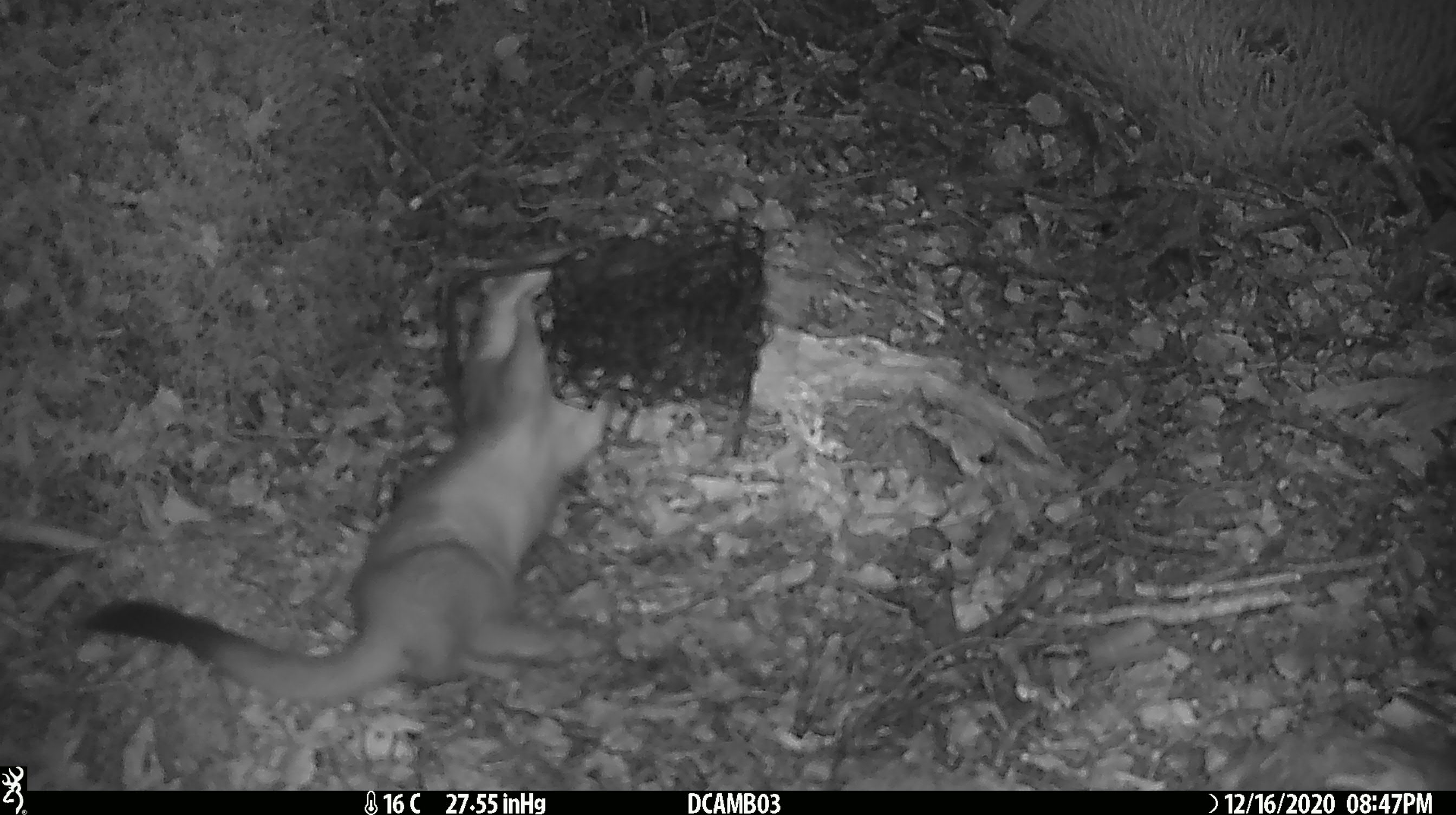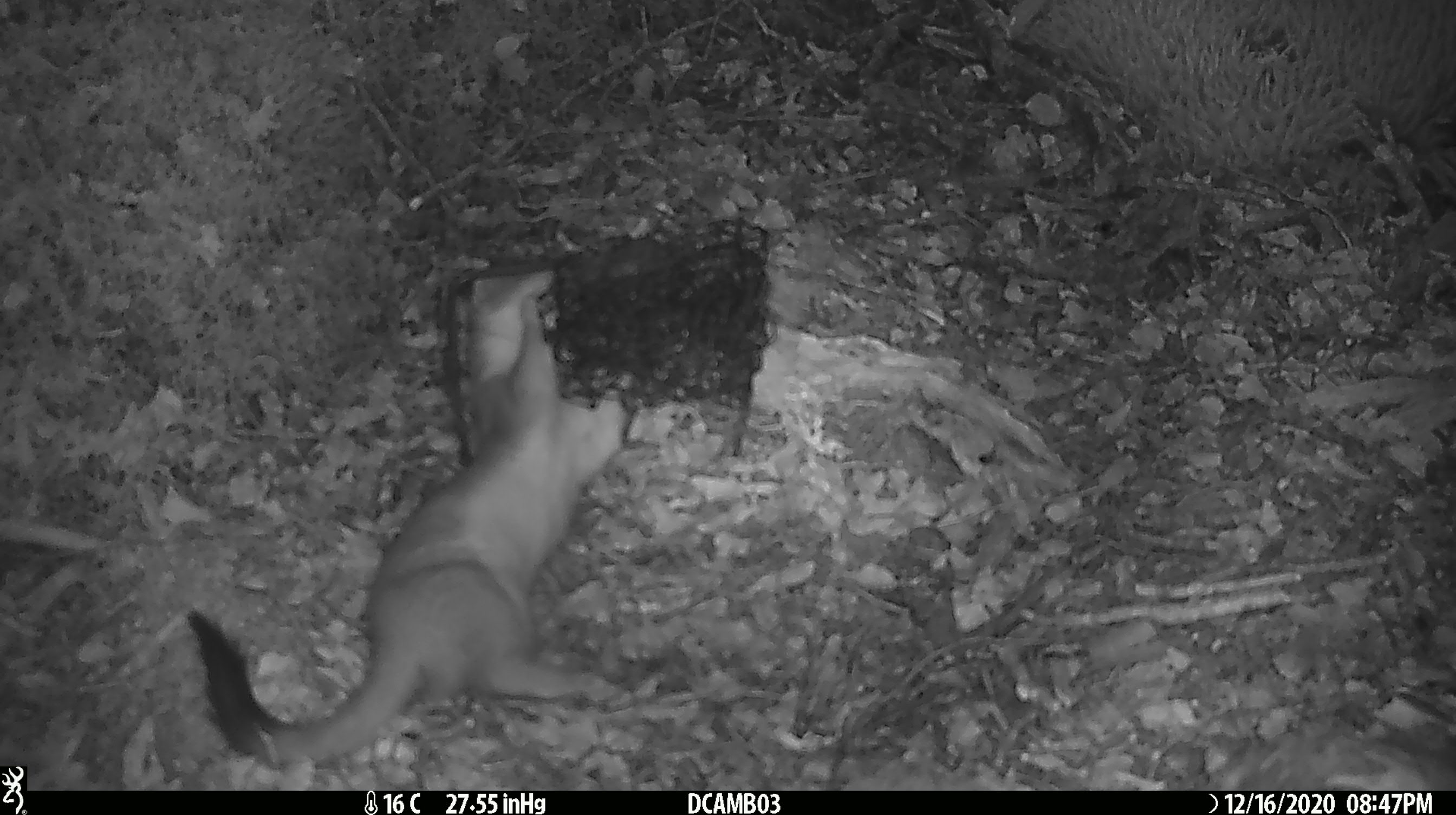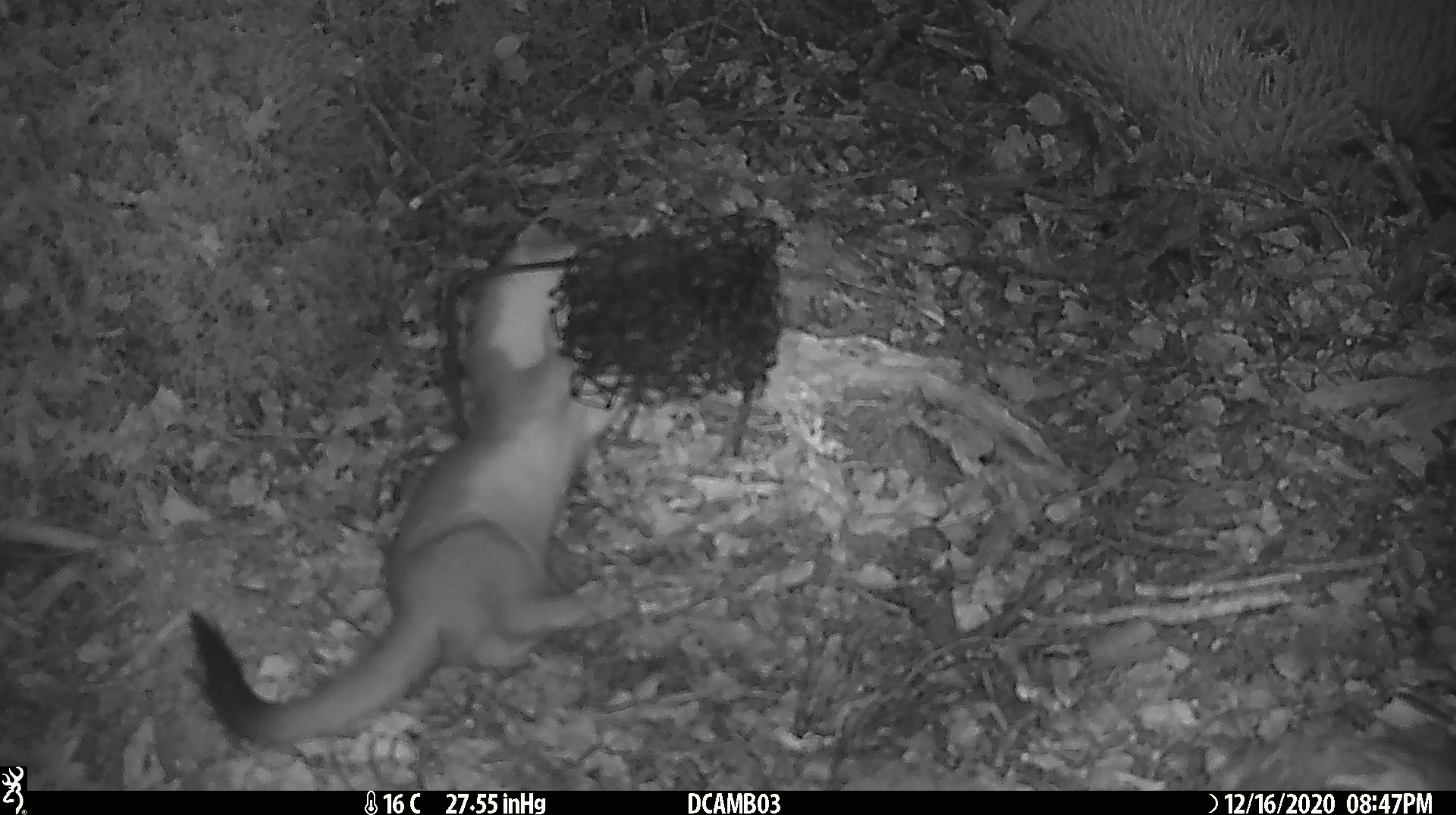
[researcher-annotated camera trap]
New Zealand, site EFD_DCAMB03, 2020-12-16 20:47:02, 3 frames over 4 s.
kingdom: Animalia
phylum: Chordata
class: Mammalia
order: Carnivora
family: Mustelidae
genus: Mustela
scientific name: Mustela erminea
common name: stoat